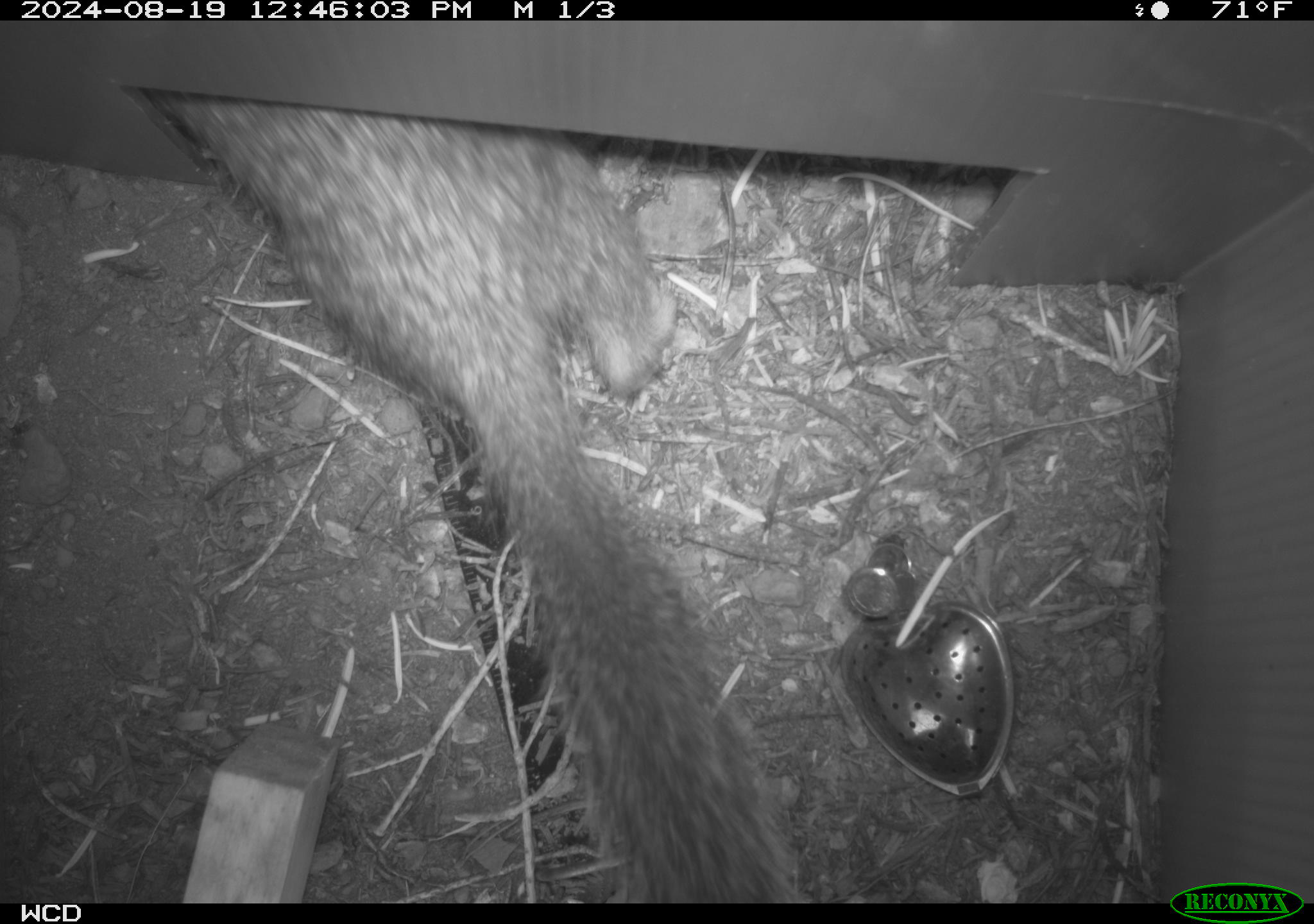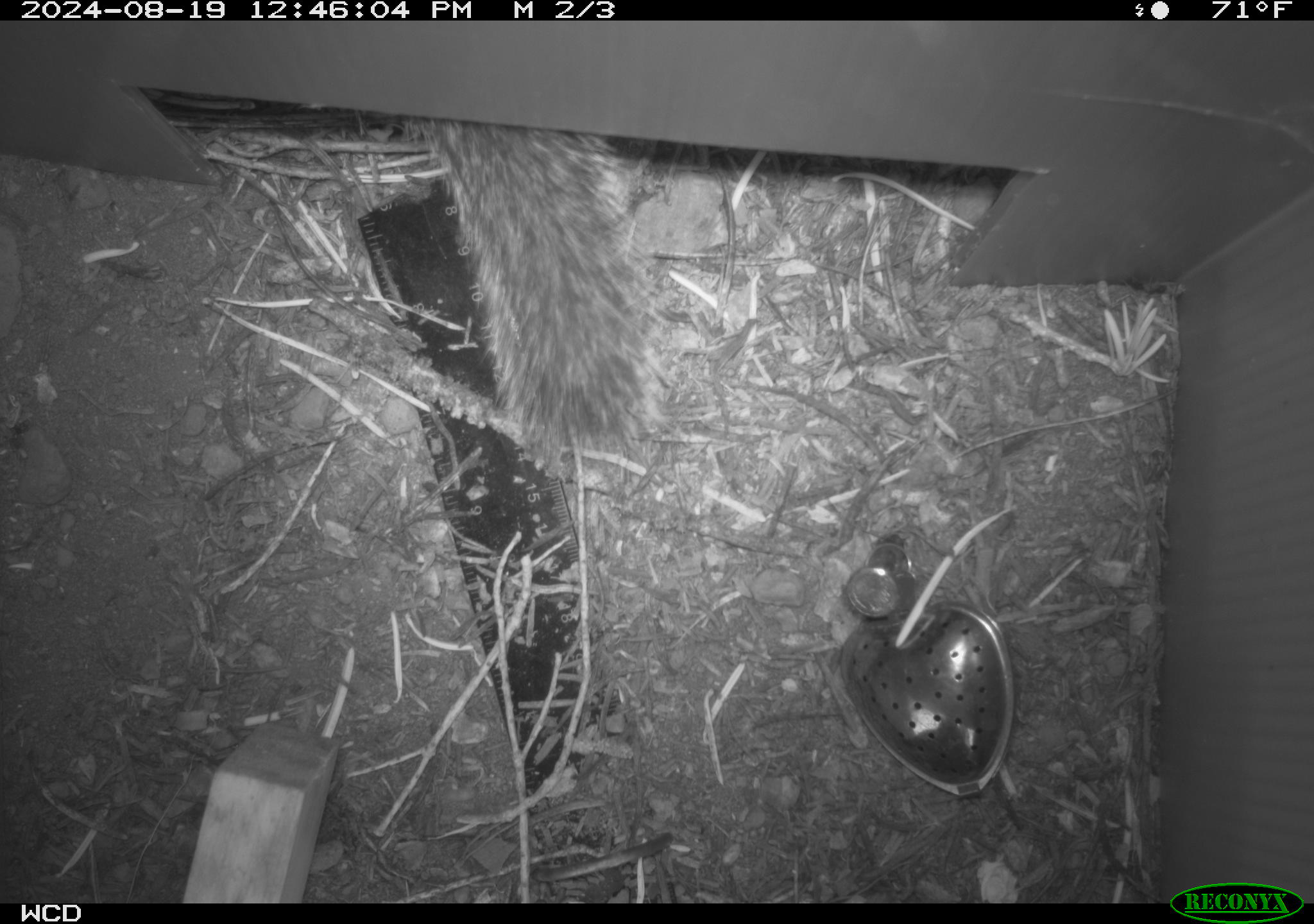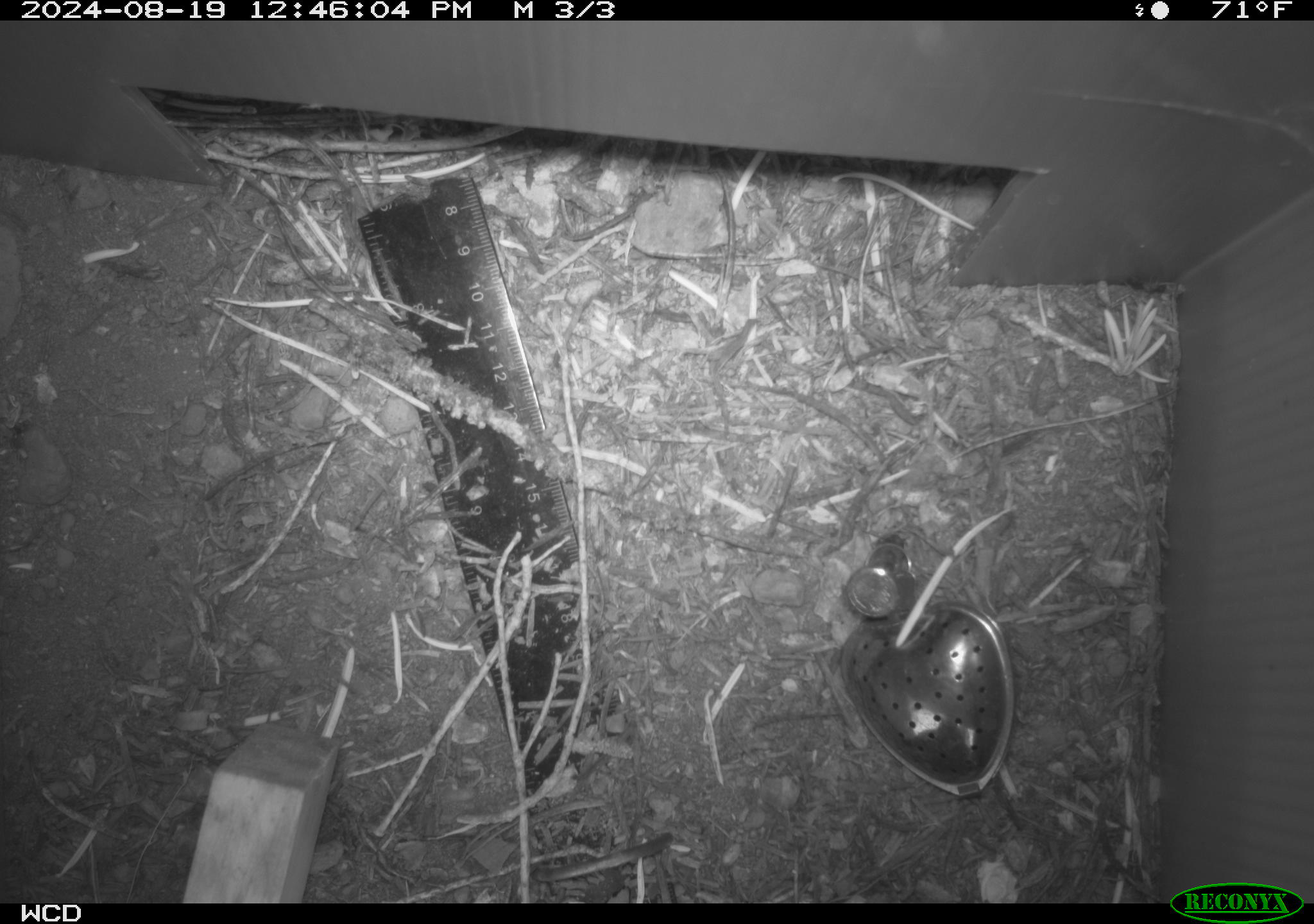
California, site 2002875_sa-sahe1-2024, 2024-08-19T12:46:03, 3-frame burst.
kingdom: Animalia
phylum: Chordata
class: Mammalia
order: Rodentia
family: Sciuridae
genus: Otospermophilus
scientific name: Otospermophilus beecheyi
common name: california ground squirrel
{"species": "california ground squirrel (Otospermophilus beecheyi)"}